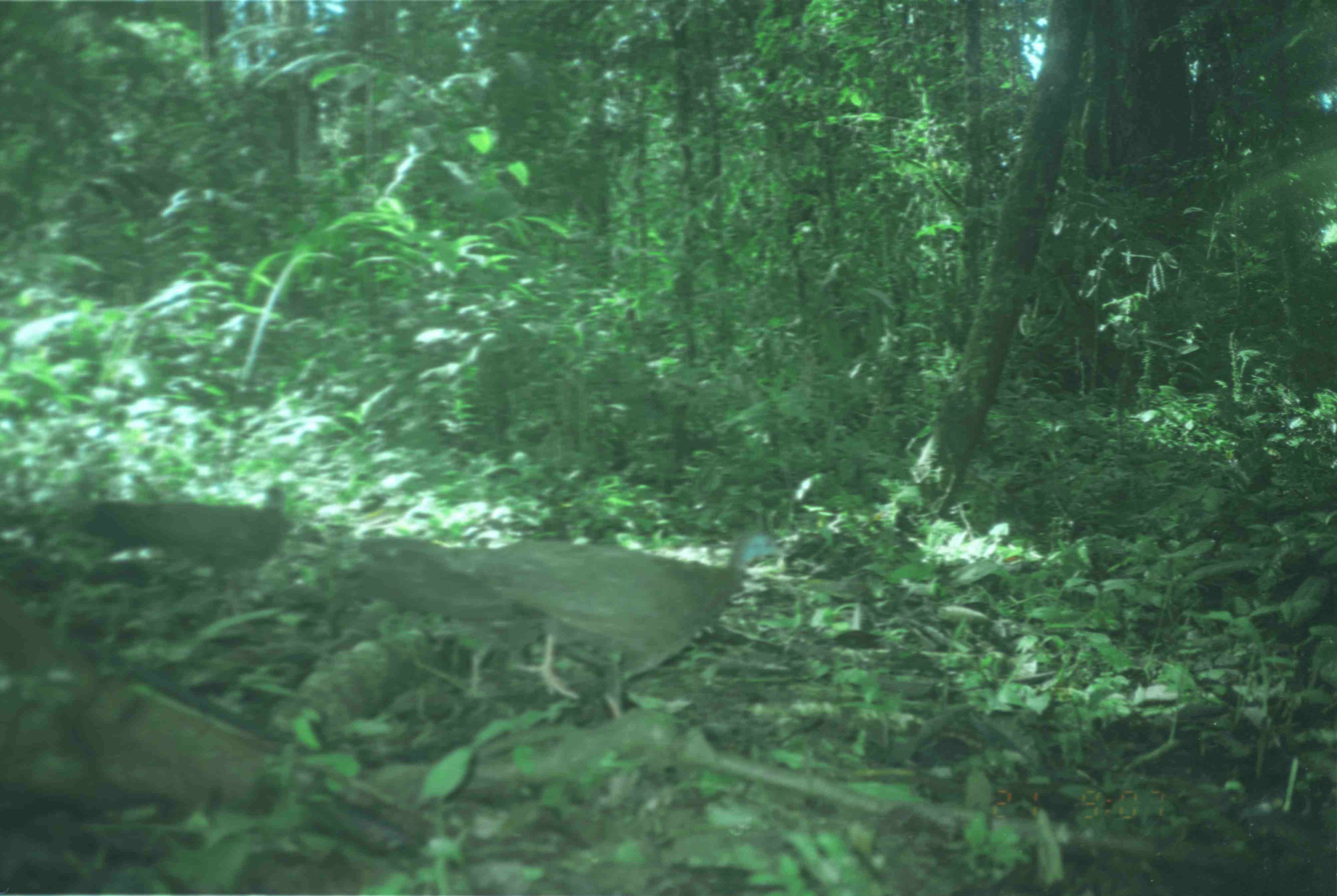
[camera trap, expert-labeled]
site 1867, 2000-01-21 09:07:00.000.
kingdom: Animalia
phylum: Chordata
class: Aves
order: Galliformes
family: Phasianidae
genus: Argusianus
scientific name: Argusianus argus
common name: great argus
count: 3